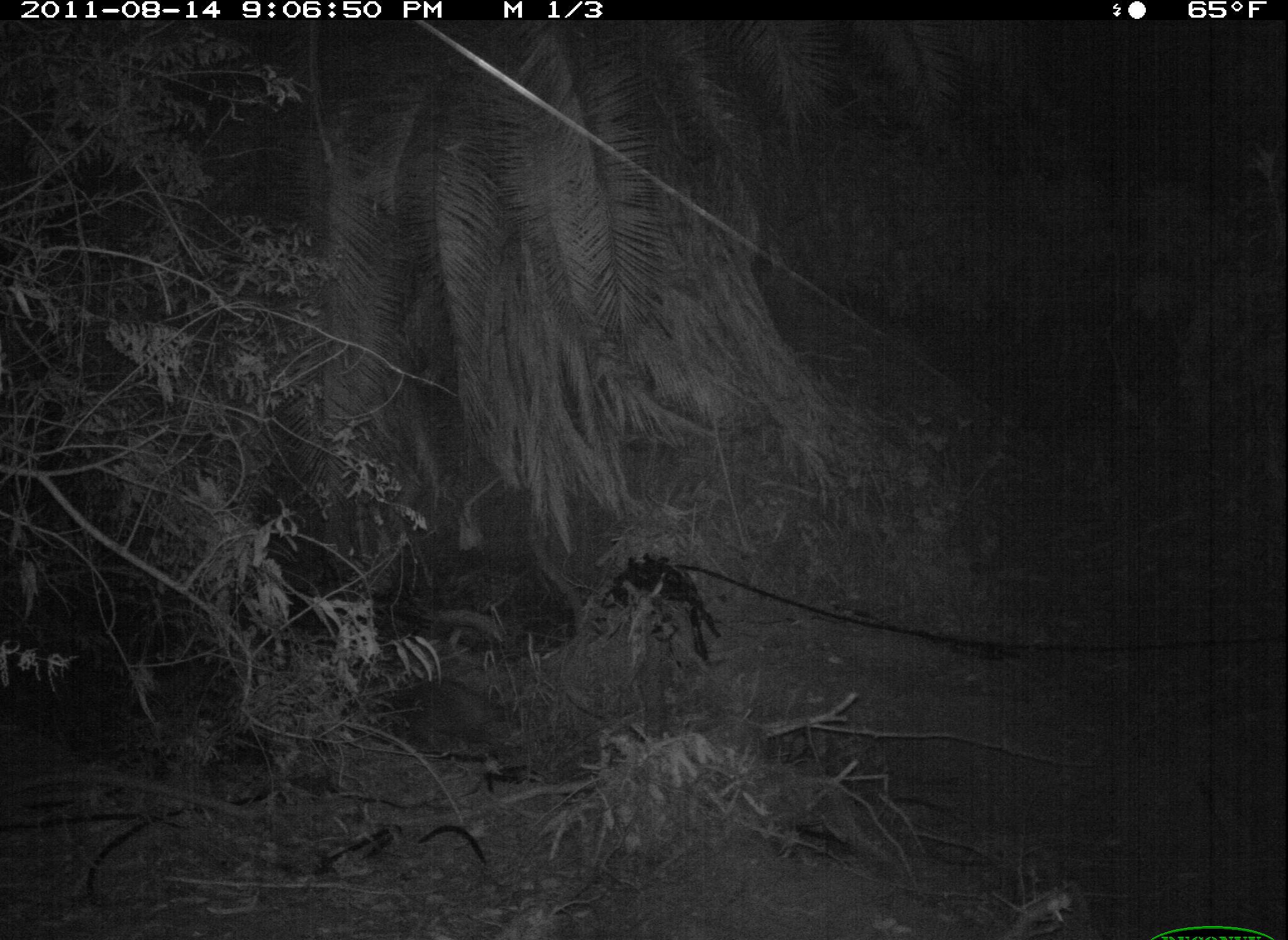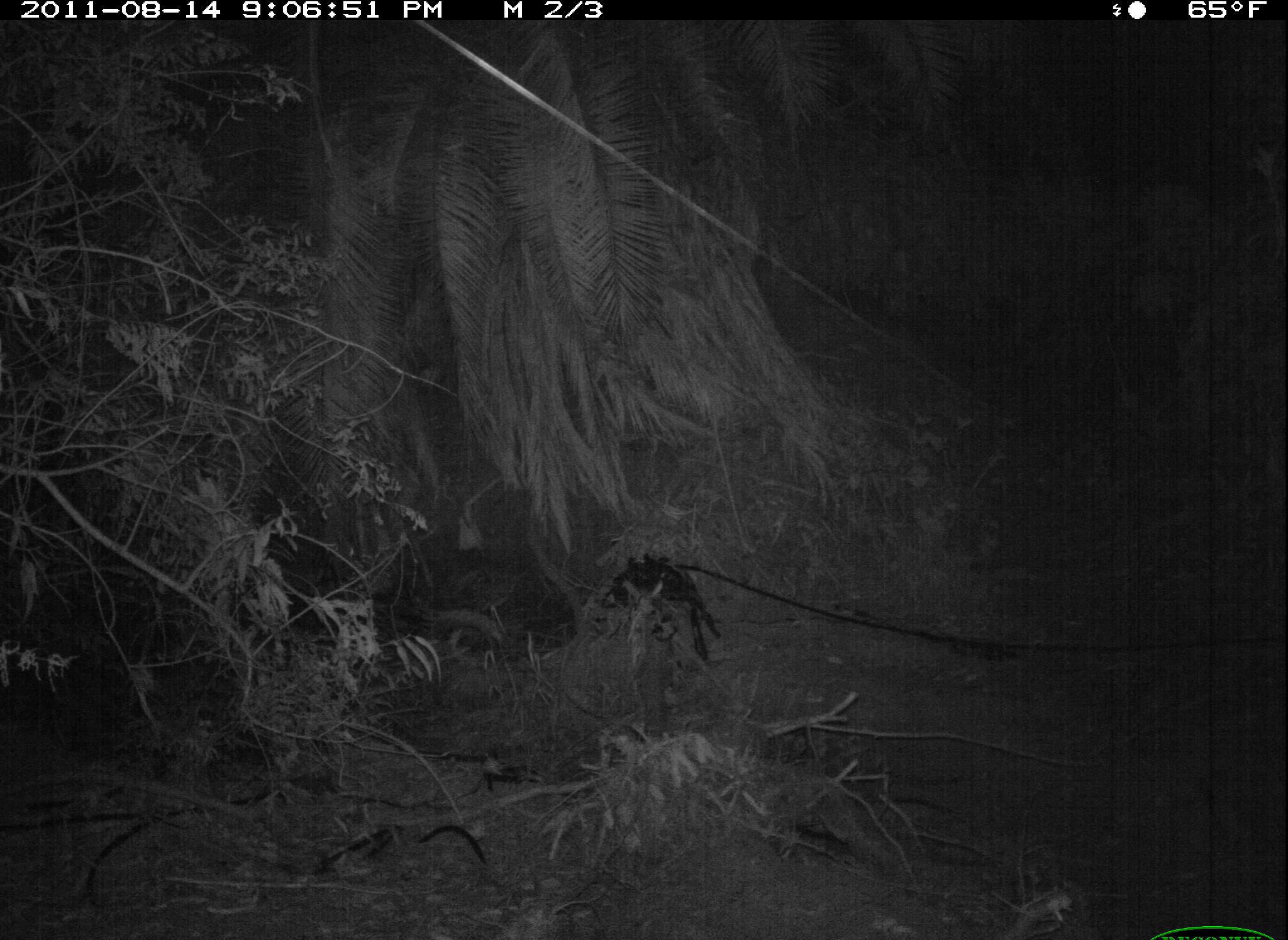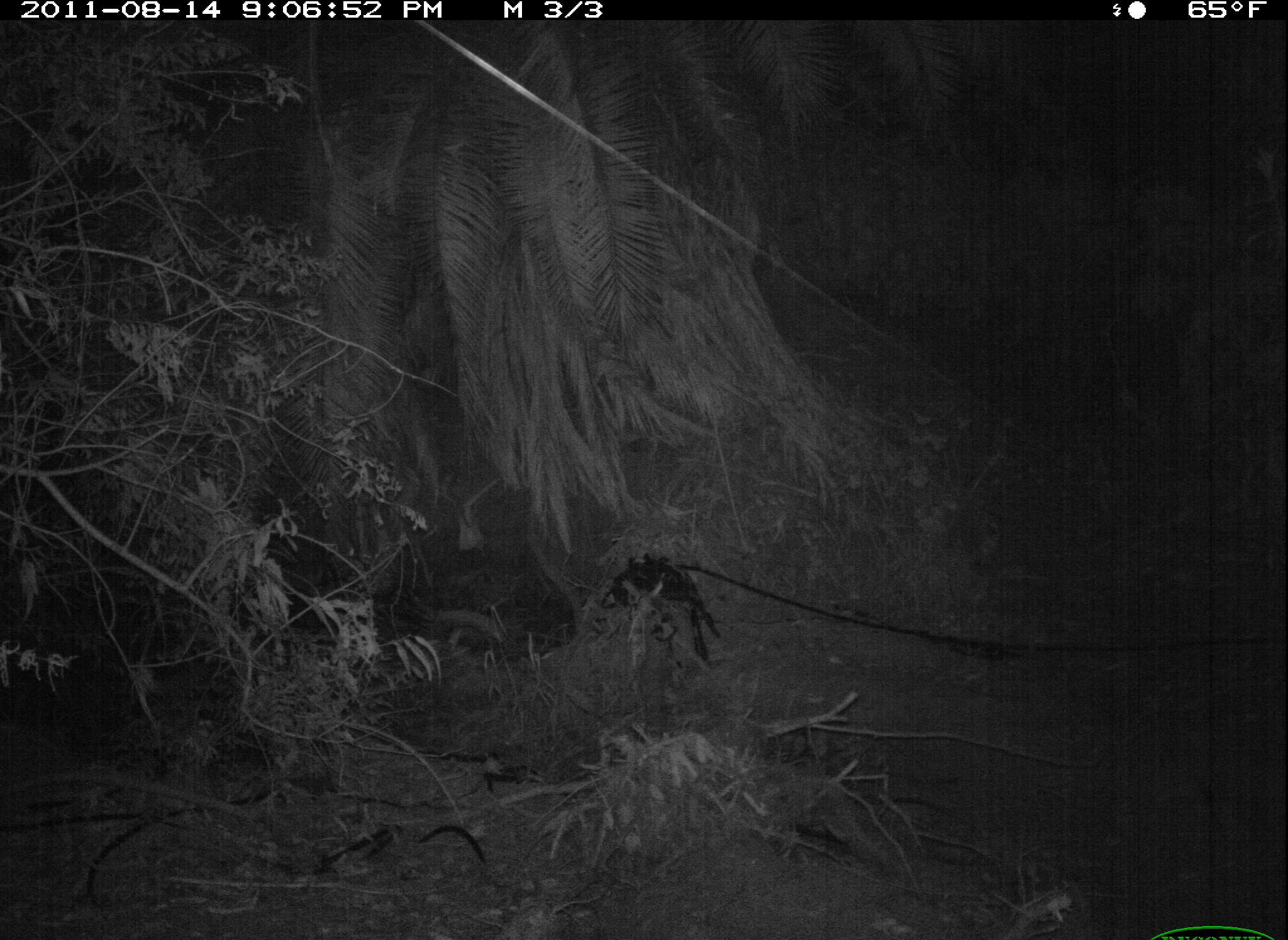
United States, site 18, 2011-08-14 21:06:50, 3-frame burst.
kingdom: Animalia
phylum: Chordata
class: Mammalia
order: Carnivora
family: Procyonidae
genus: Procyon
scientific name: Procyon lotor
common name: raccoon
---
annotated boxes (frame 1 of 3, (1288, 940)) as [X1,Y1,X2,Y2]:
raccoon: [374,677,521,753]